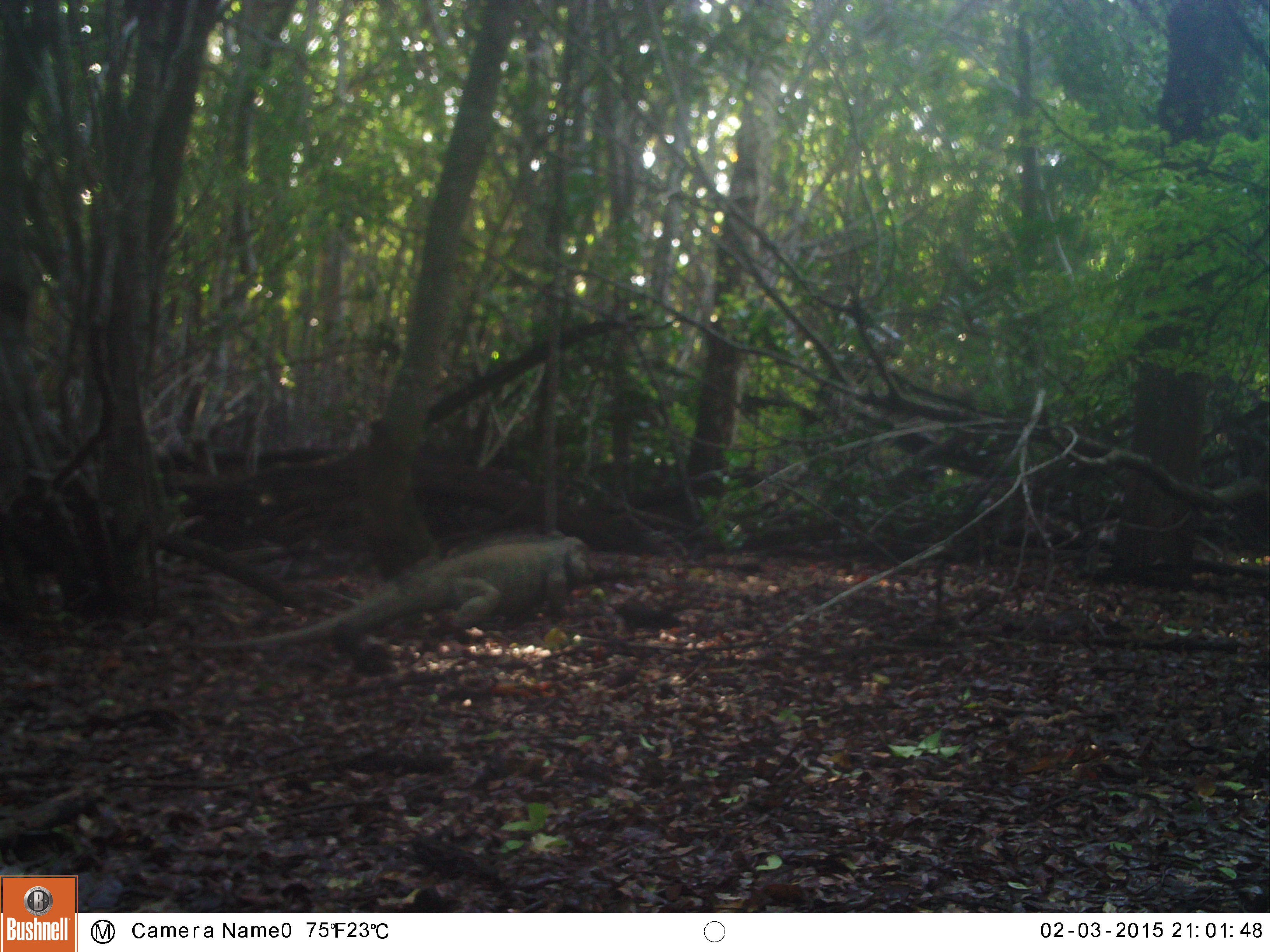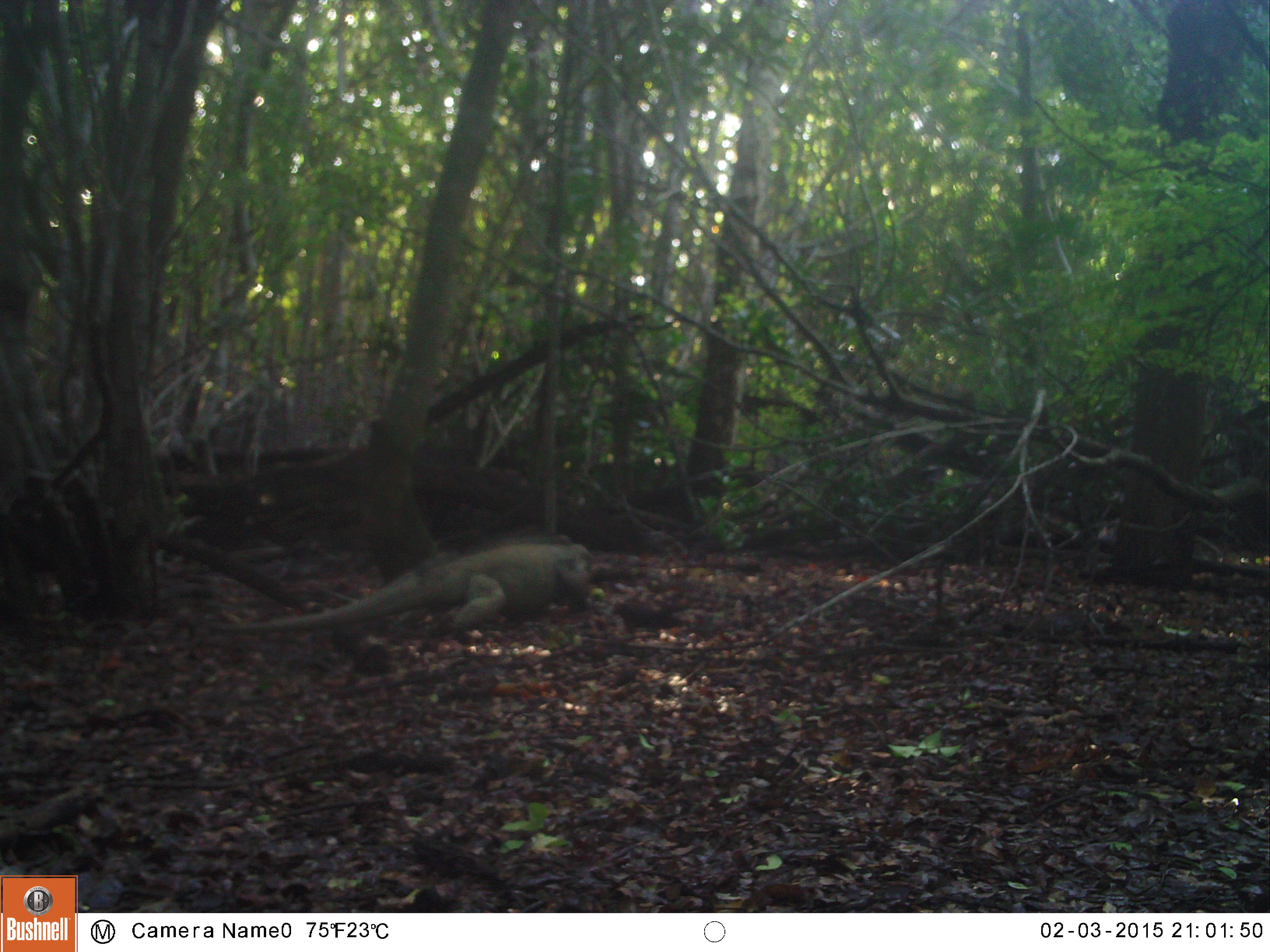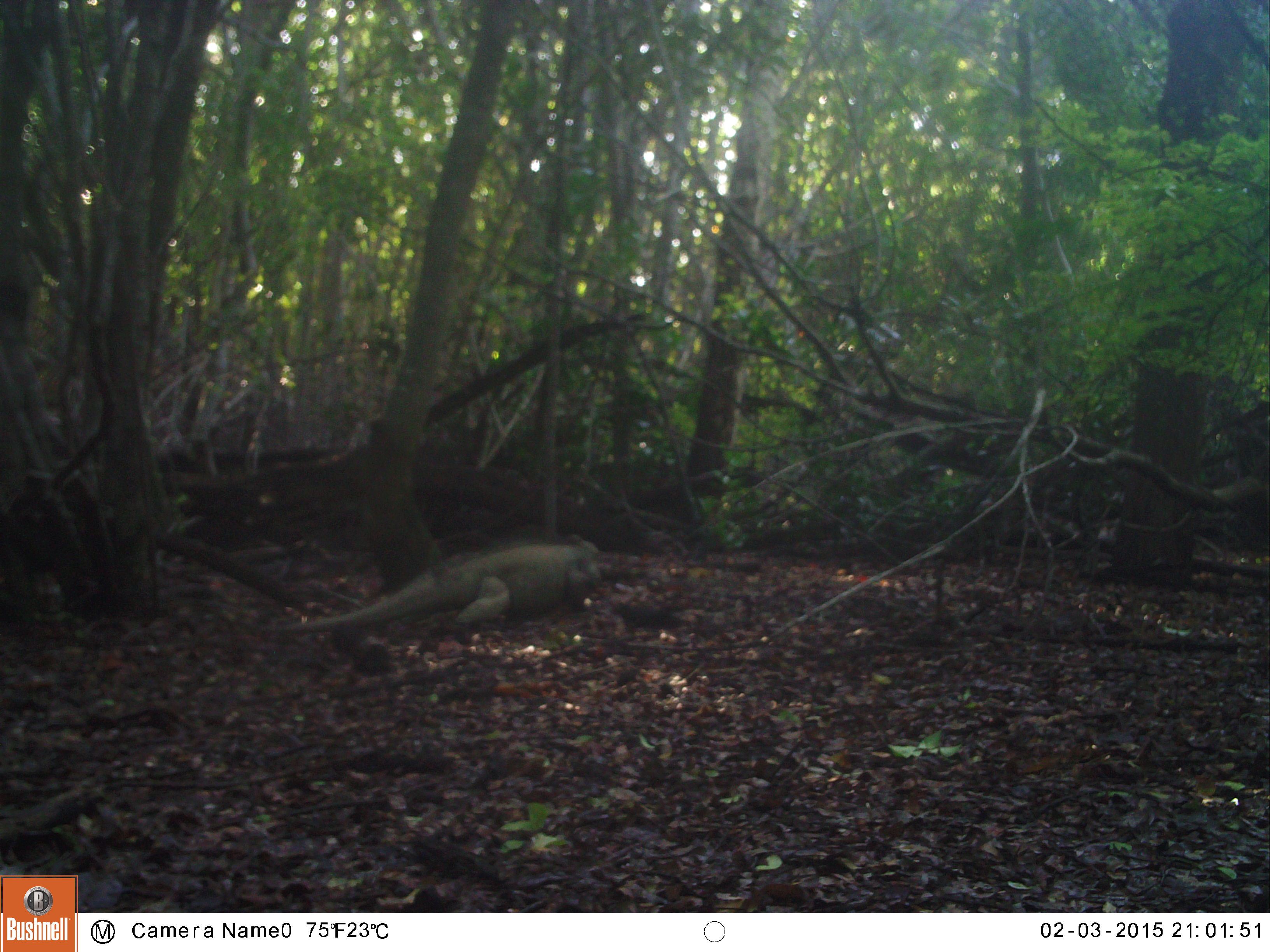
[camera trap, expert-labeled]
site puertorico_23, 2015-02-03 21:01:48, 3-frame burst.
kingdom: Animalia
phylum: Chordata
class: Reptilia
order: Squamata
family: Iguanidae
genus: Iguana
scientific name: Iguana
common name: typical iguanas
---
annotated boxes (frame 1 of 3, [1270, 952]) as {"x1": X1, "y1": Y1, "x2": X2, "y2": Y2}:
iguana: {"x1": 174, "y1": 536, "x2": 588, "y2": 668}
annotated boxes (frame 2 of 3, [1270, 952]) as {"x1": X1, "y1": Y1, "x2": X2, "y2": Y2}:
iguana: {"x1": 218, "y1": 538, "x2": 588, "y2": 655}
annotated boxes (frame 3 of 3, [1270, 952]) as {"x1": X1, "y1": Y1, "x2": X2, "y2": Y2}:
iguana: {"x1": 293, "y1": 537, "x2": 603, "y2": 642}